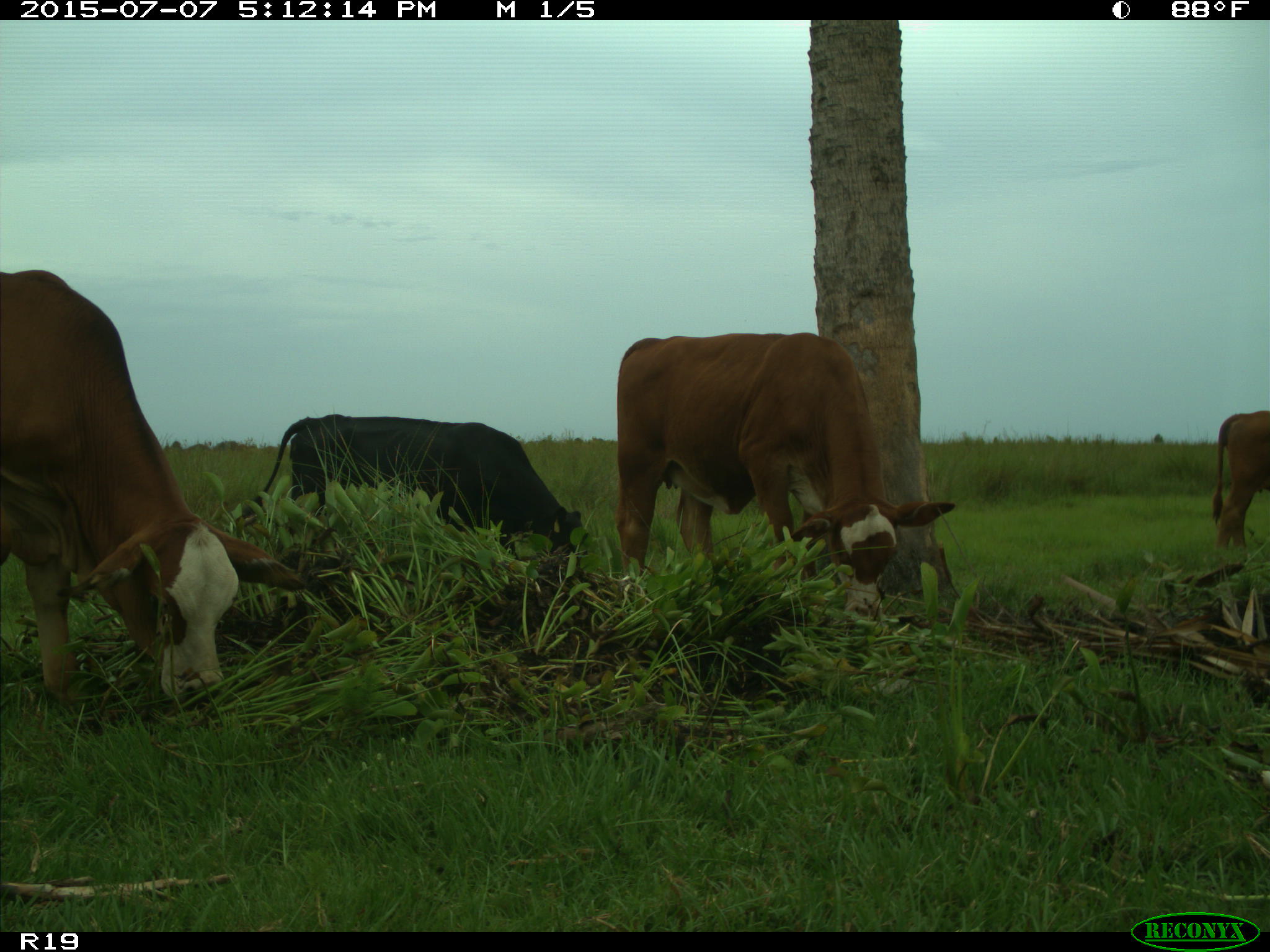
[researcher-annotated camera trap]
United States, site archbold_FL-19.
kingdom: Animalia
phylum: Chordata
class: Mammalia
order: Artiodactyla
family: Bovidae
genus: Bos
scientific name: Bos taurus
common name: domestic cow